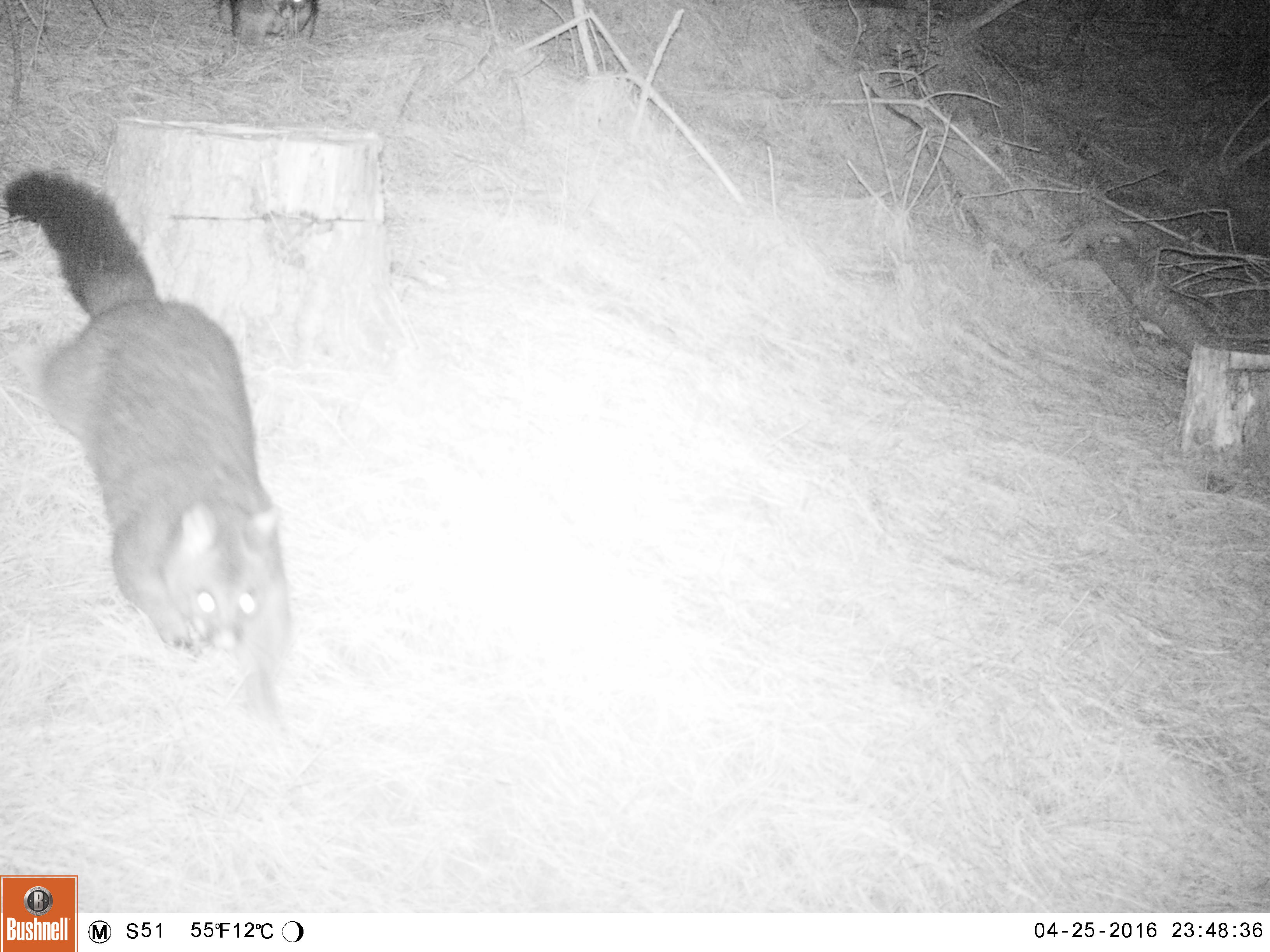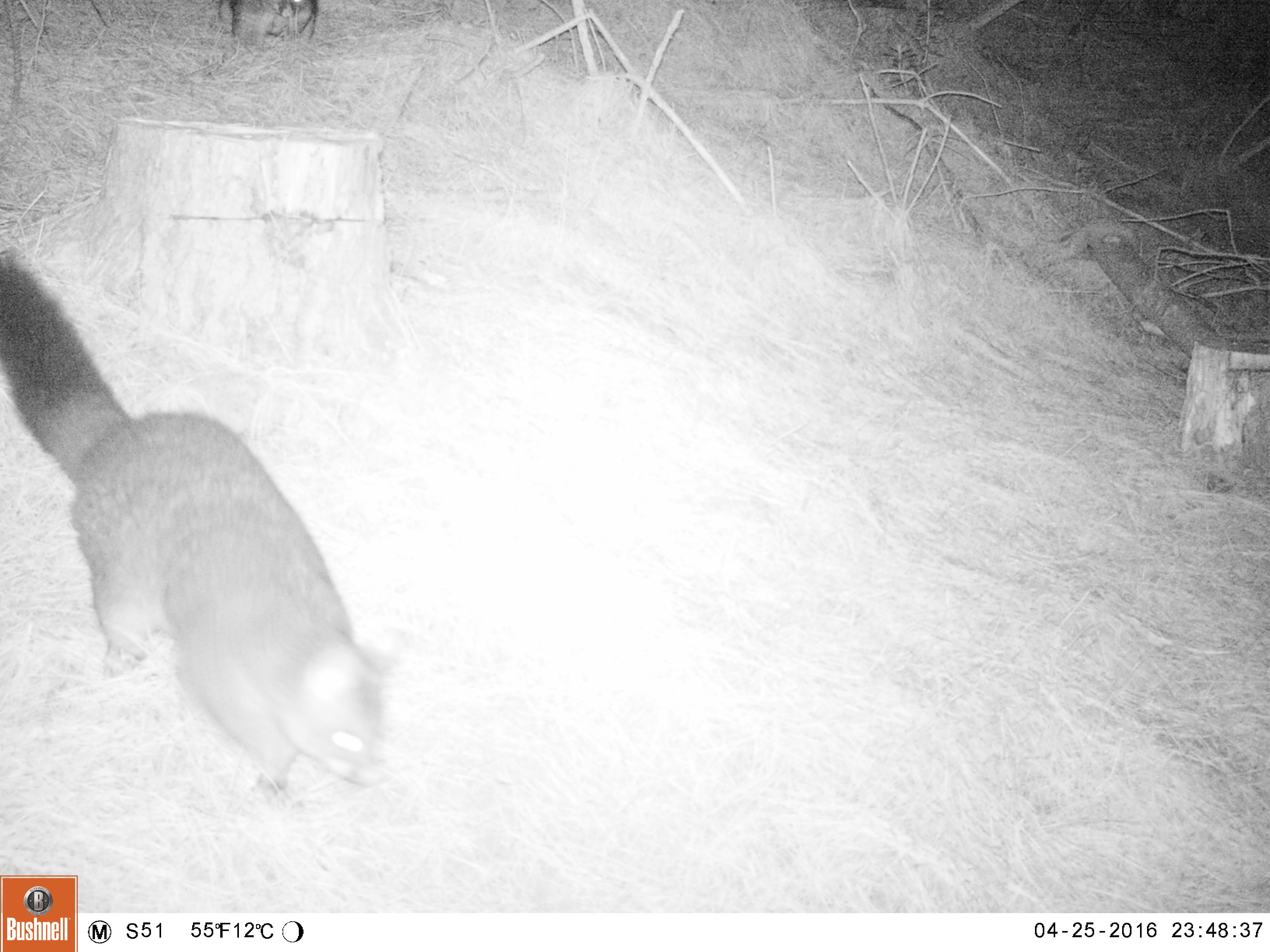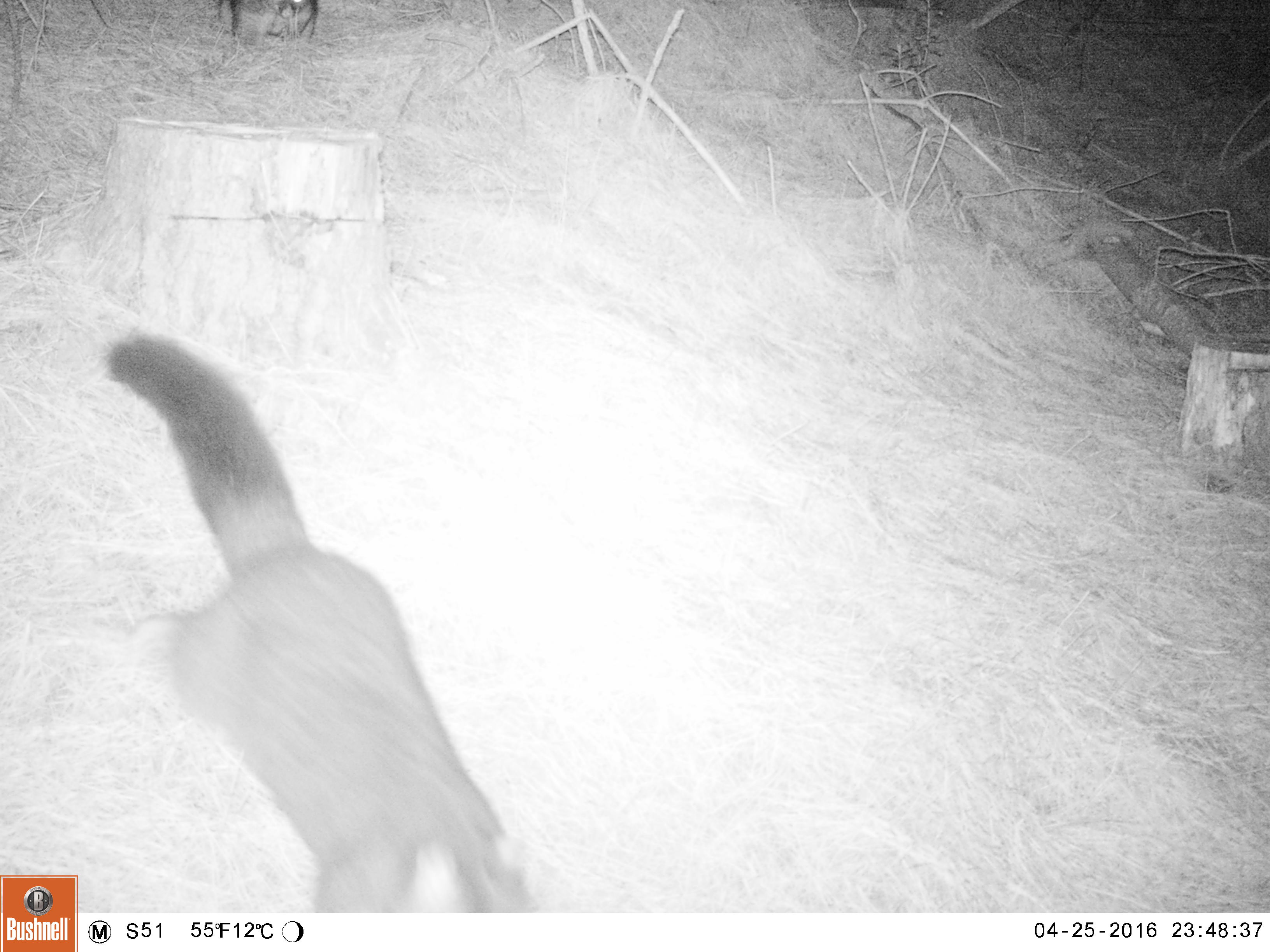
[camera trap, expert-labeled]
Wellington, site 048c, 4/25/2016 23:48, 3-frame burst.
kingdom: Animalia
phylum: Chordata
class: Mammalia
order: Didelphimorphia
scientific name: Didelphimorphia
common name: possum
Possum (Didelphimorphia).